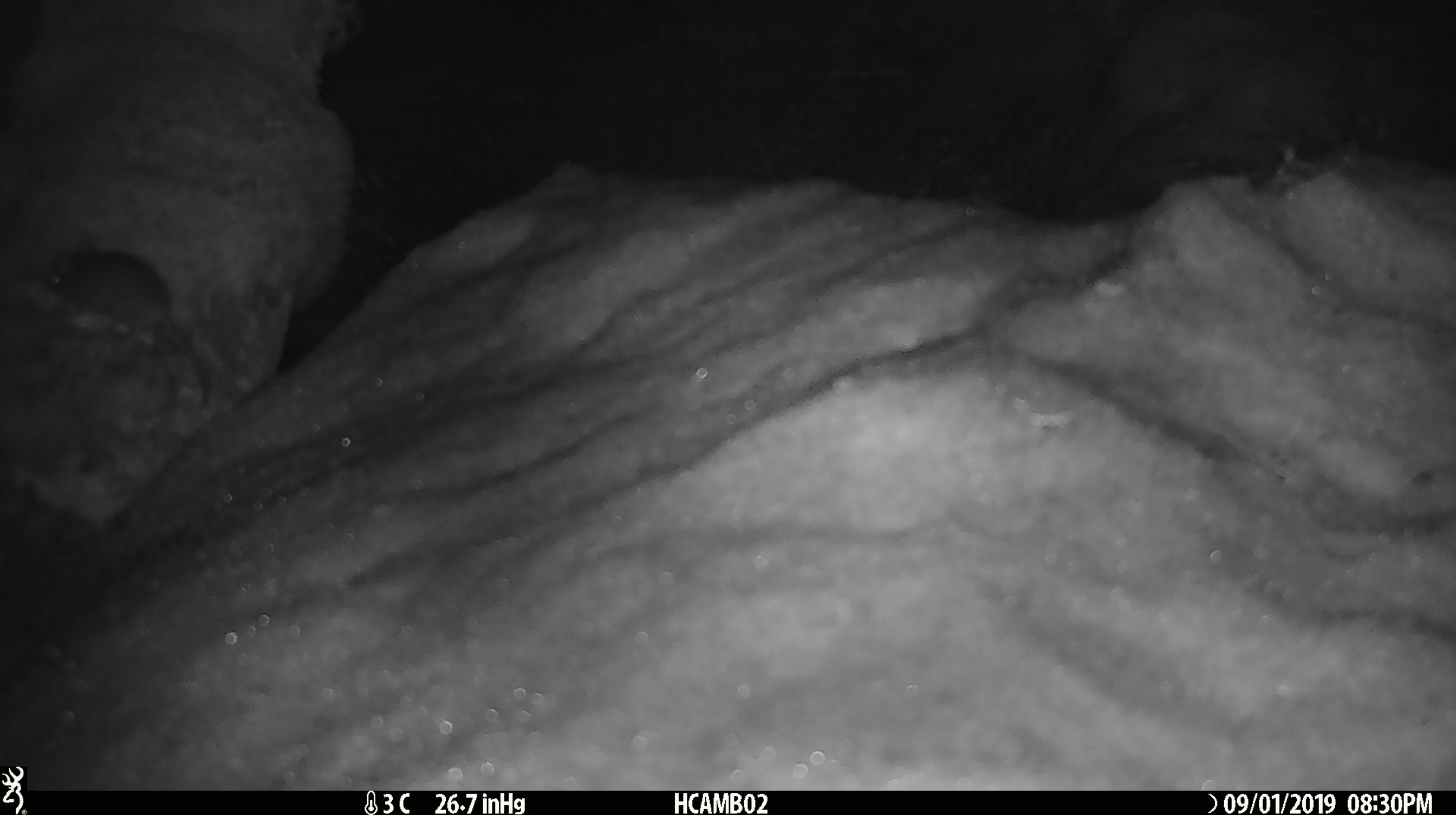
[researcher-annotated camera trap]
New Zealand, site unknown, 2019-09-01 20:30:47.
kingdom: Animalia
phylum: Chordata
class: Mammalia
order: Rodentia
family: Muridae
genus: Mus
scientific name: Mus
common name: mouse